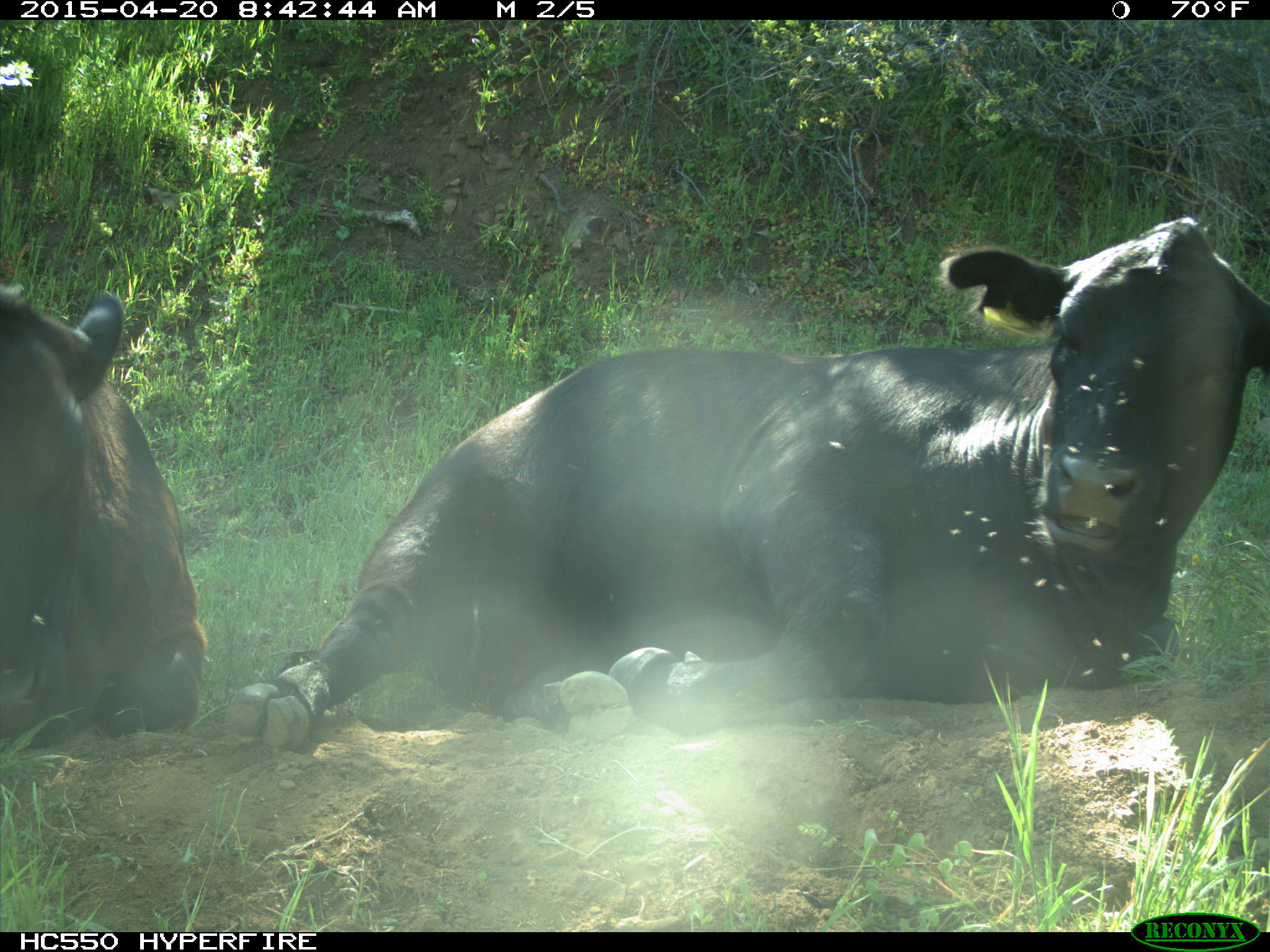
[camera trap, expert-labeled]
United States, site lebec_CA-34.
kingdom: Animalia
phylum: Chordata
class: Mammalia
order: Artiodactyla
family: Bovidae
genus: Bos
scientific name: Bos taurus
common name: domestic cow